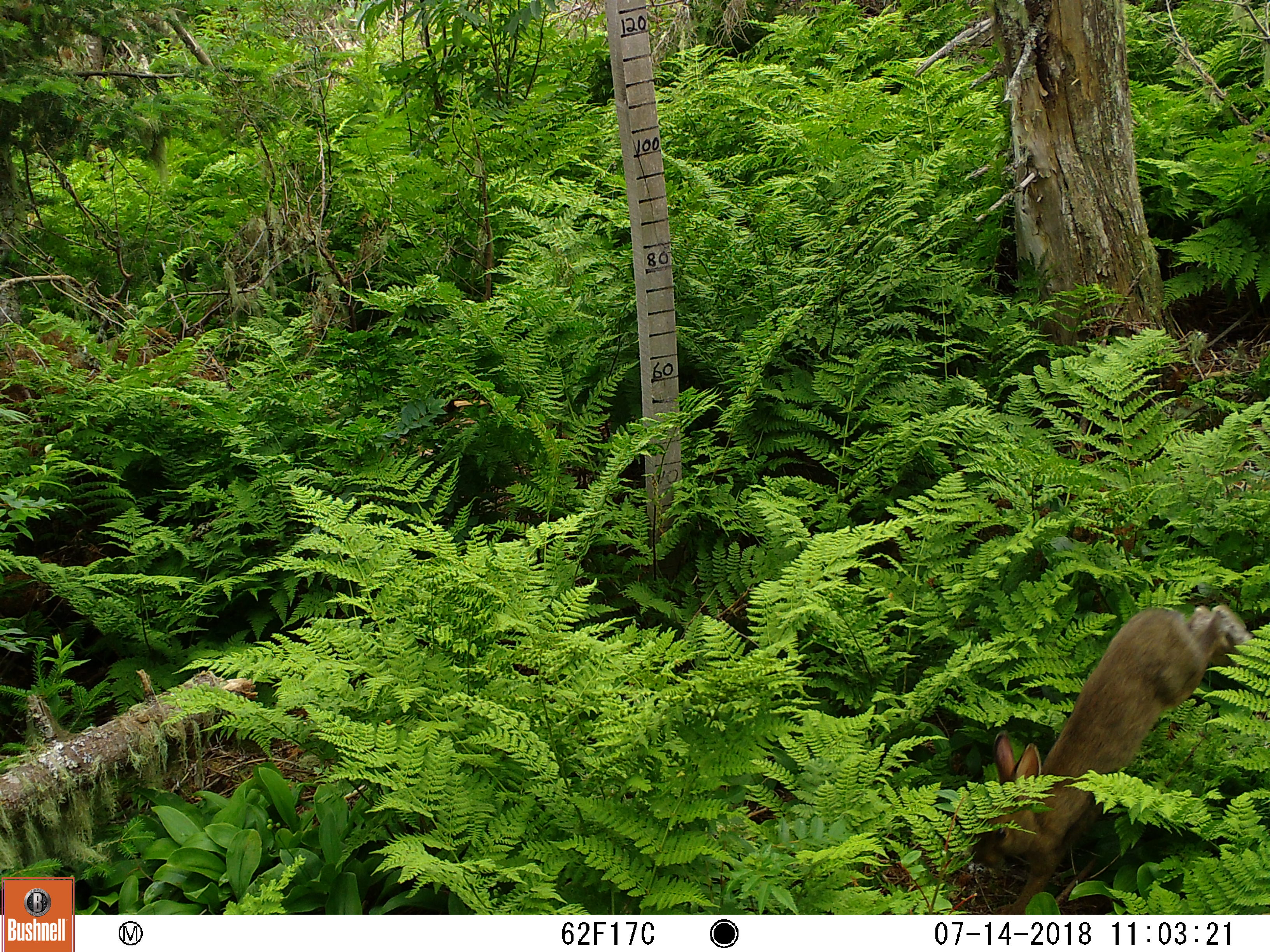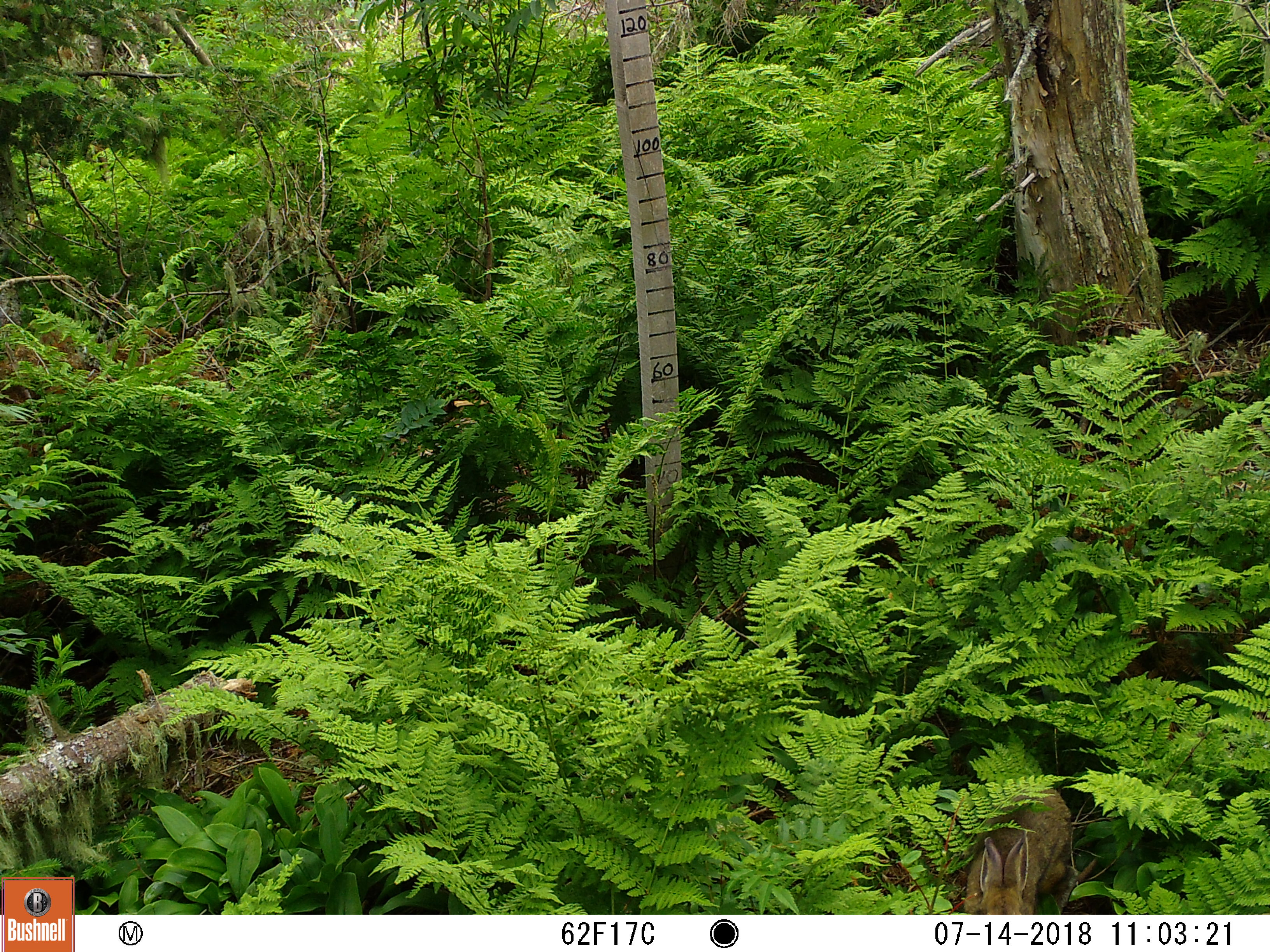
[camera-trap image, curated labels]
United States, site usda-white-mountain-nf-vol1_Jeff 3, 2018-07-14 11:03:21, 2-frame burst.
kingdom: Animalia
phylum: Chordata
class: Mammalia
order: Lagomorpha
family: Leporidae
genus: Lepus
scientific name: Lepus americanus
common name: snowshoe hare